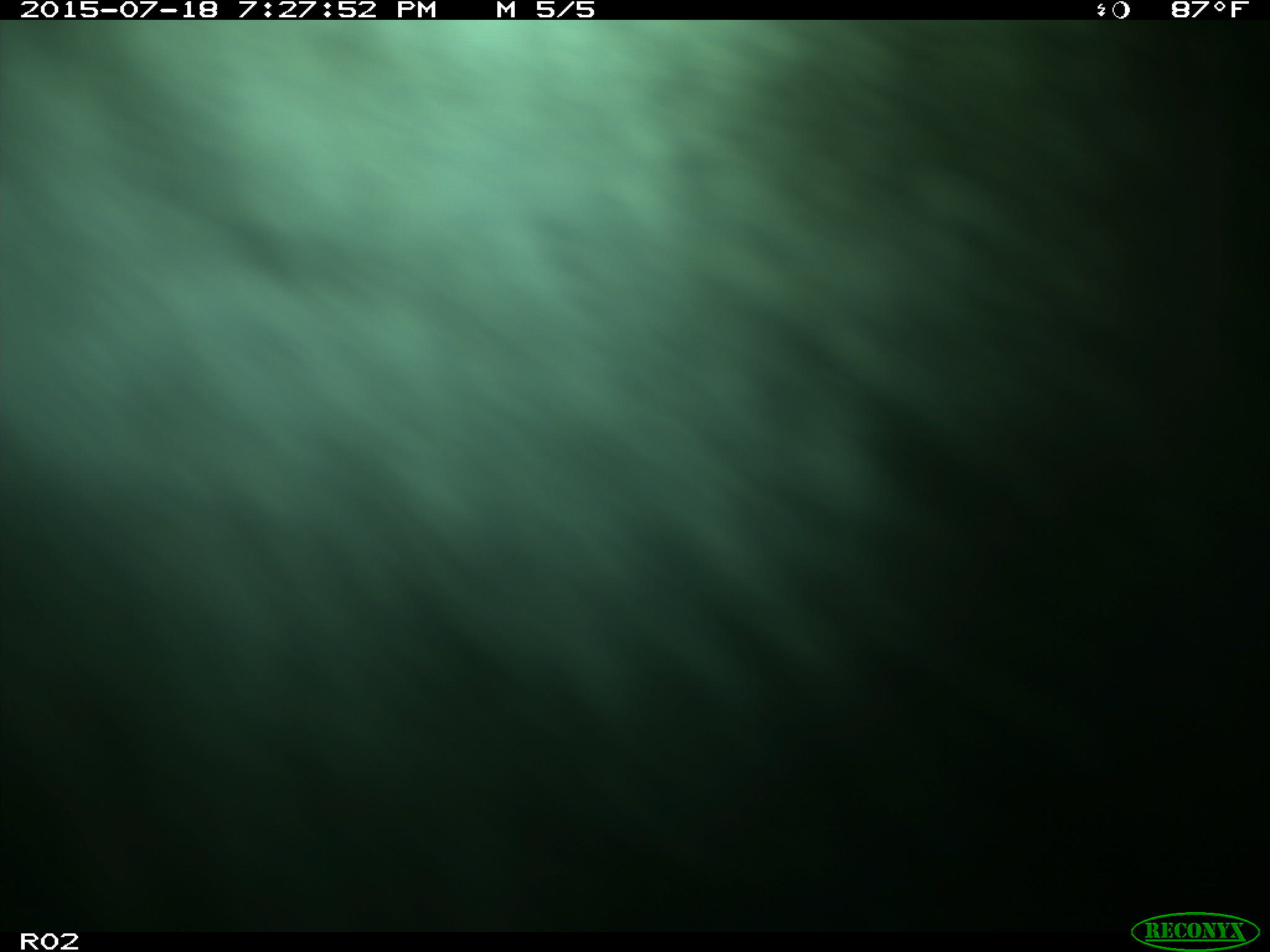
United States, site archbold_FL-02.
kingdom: Animalia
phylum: Chordata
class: Mammalia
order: Artiodactyla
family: Bovidae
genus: Bos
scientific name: Bos taurus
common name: domestic cow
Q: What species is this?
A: Bos taurus (domestic cow).